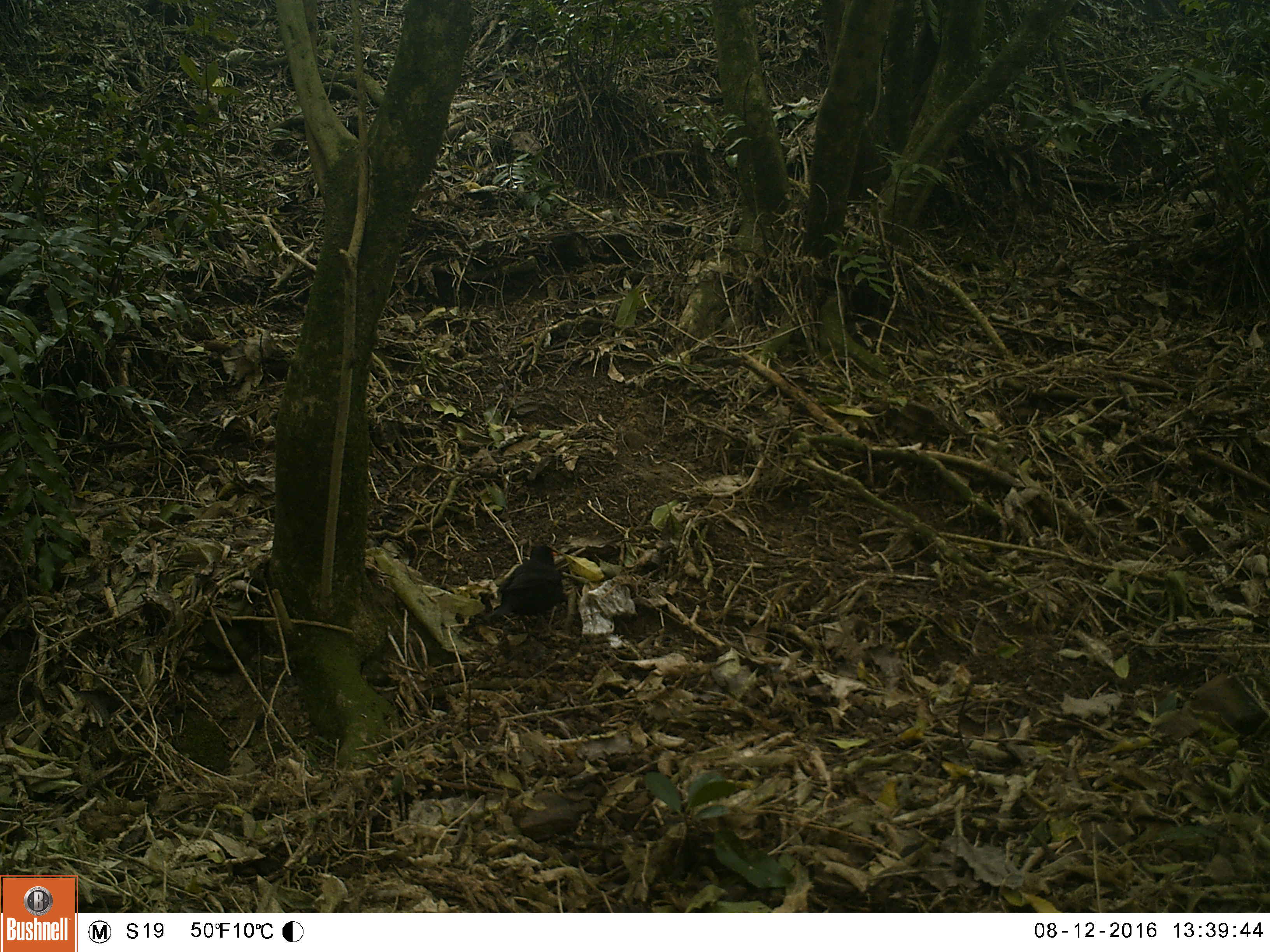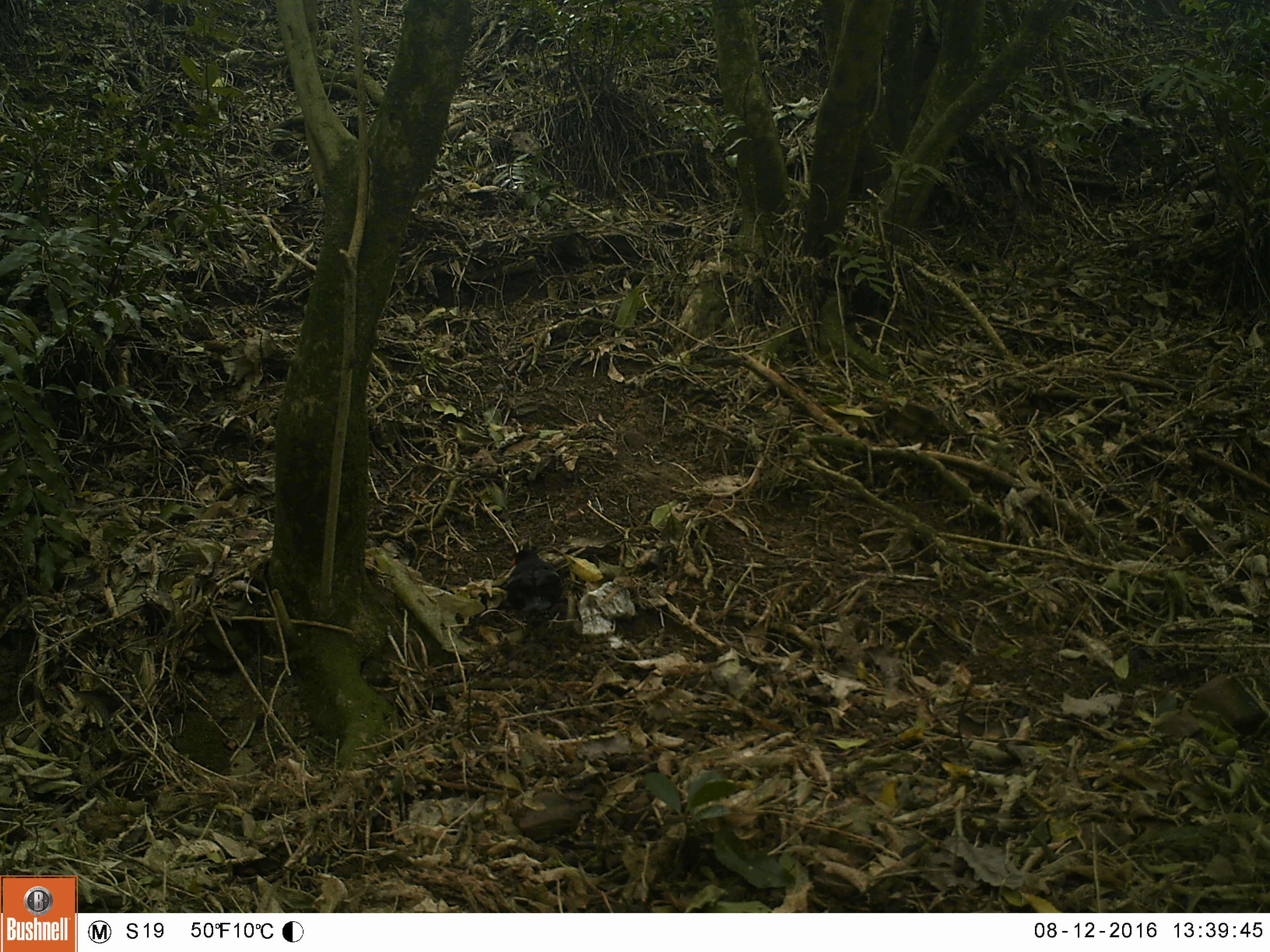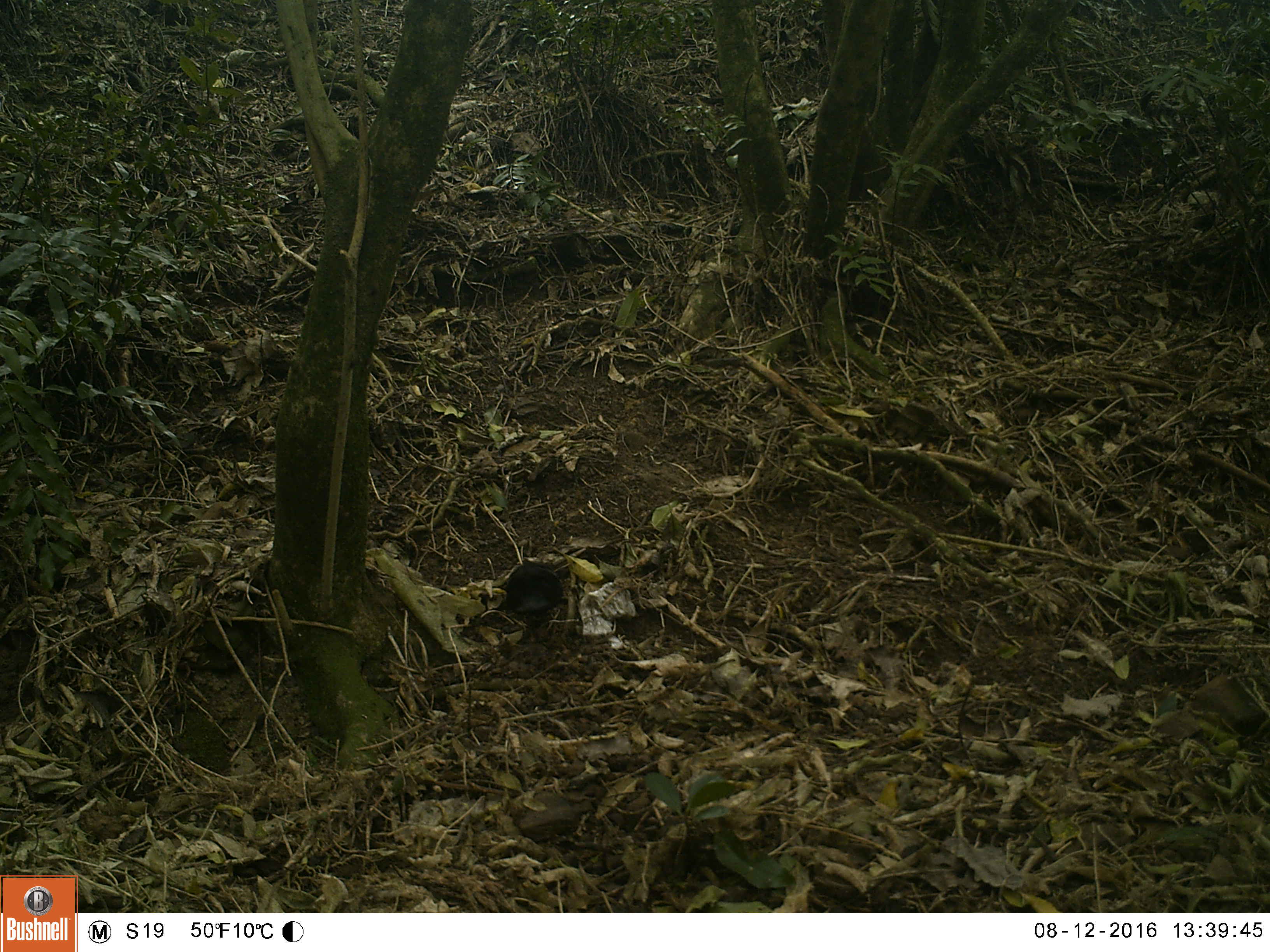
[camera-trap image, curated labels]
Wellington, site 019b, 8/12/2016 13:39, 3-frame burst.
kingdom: Animalia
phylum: Chordata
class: Aves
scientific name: Aves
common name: bird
Bird (Aves).